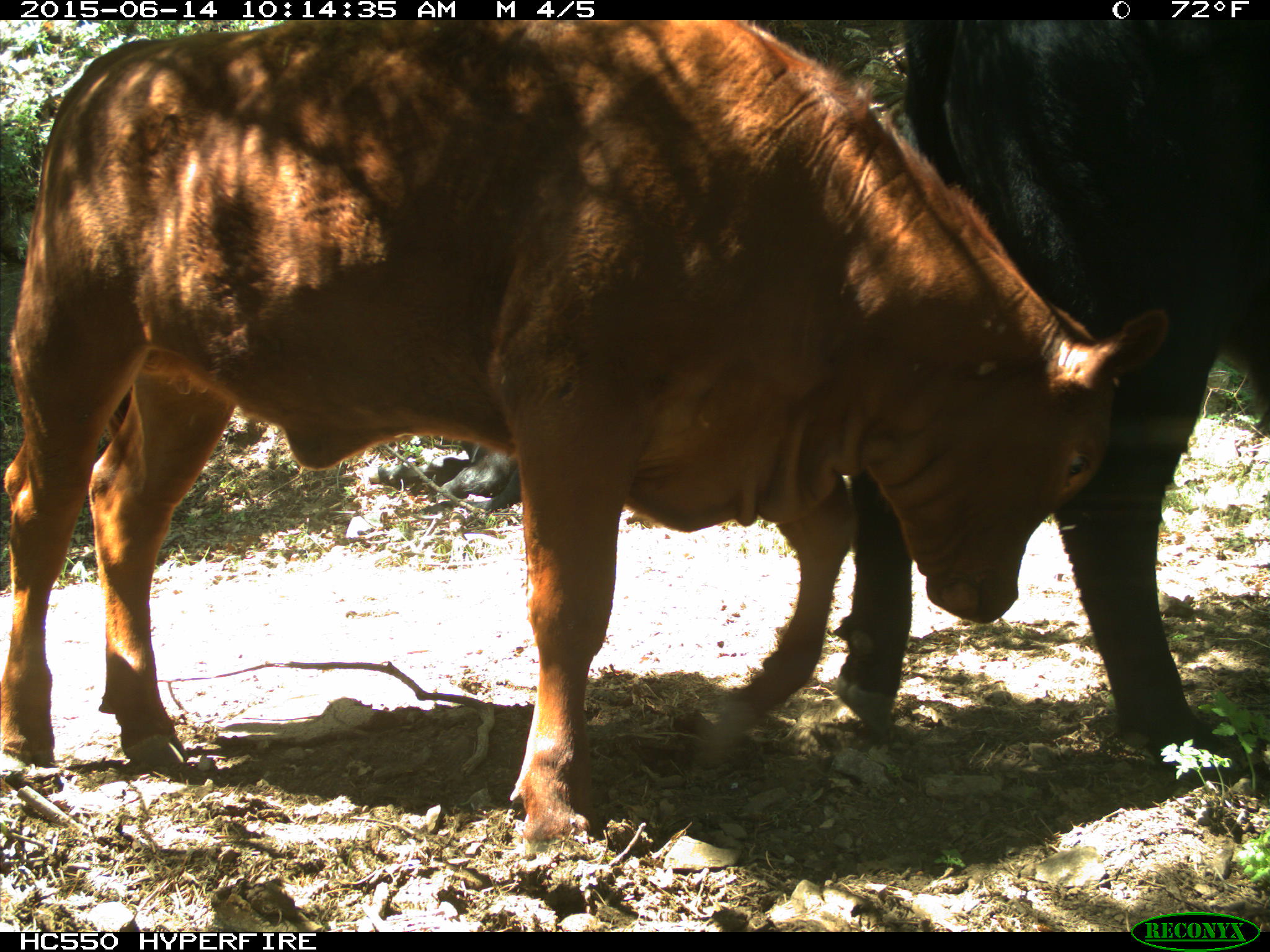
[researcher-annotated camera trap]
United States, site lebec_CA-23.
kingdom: Animalia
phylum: Chordata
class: Mammalia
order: Artiodactyla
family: Bovidae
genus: Bos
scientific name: Bos taurus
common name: domestic cow